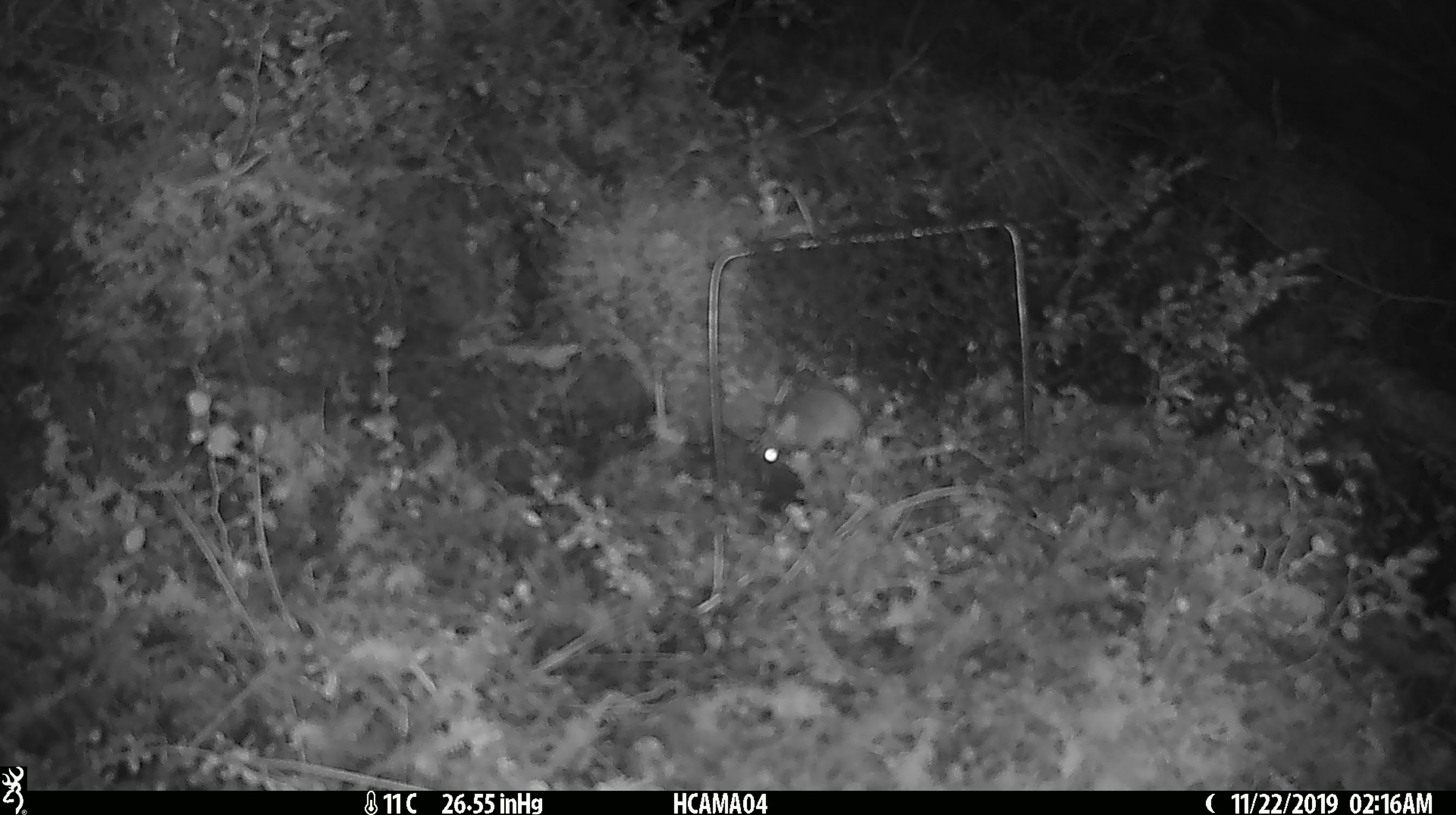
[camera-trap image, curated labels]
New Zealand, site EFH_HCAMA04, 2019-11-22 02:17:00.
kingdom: Animalia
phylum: Chordata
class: Mammalia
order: Rodentia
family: Muridae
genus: Mus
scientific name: Mus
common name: mouse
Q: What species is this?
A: Mouse (Mus).